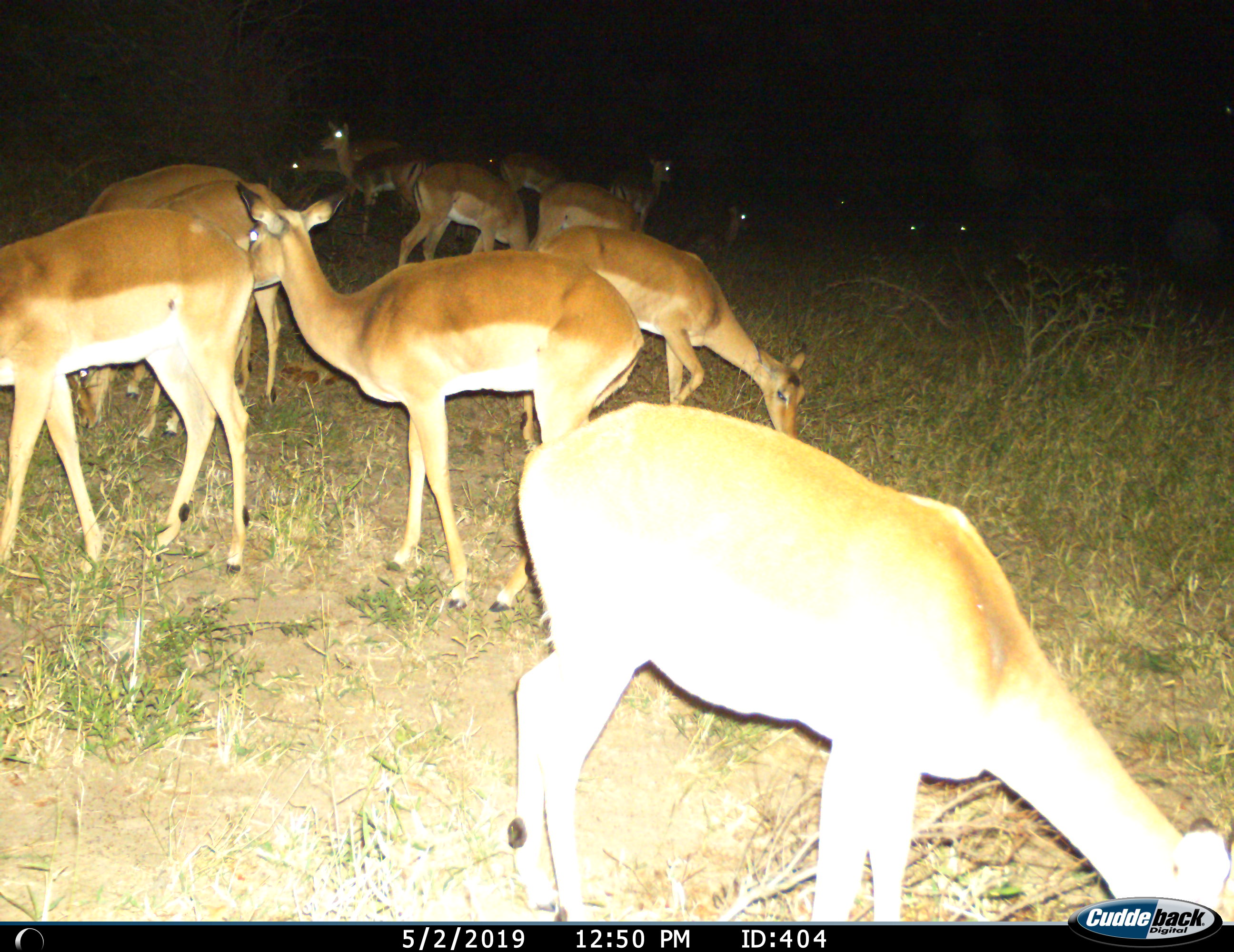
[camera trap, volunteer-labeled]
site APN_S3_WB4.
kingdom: Animalia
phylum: Chordata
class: Mammalia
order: Artiodactyla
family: Bovidae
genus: Aepyceros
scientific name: Aepyceros melampus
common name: impala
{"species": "impala (Aepyceros melampus)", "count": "11-50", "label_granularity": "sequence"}